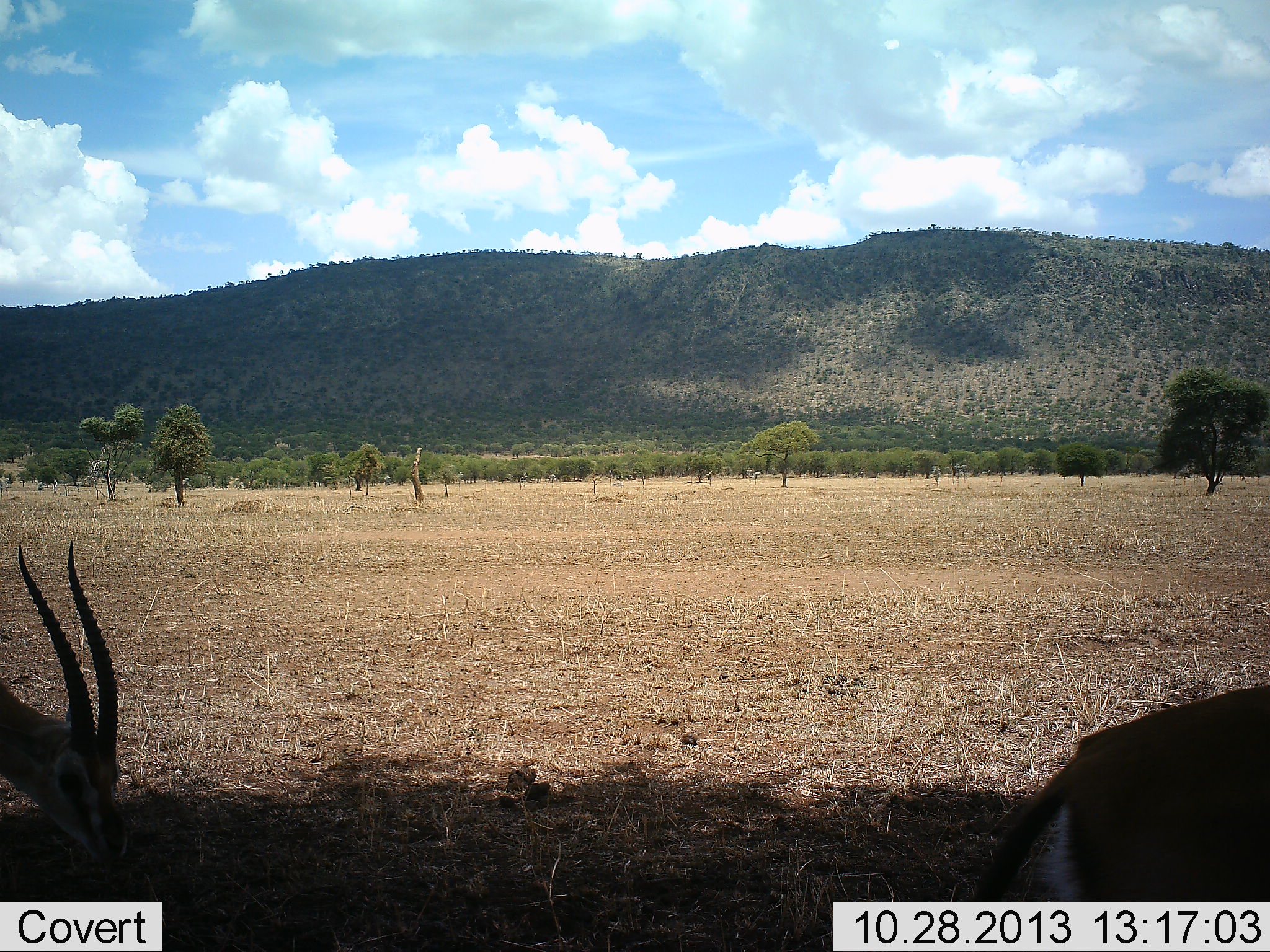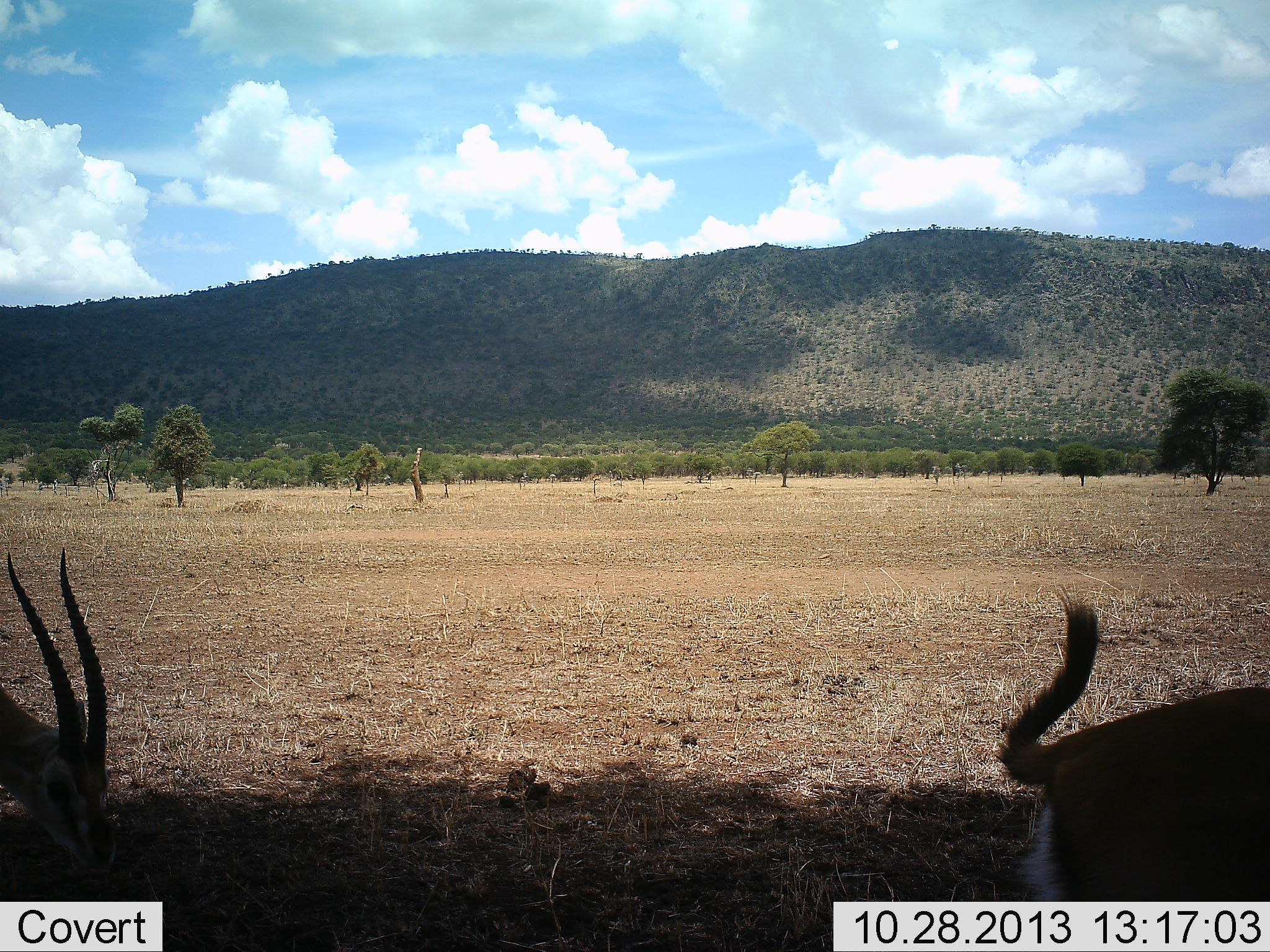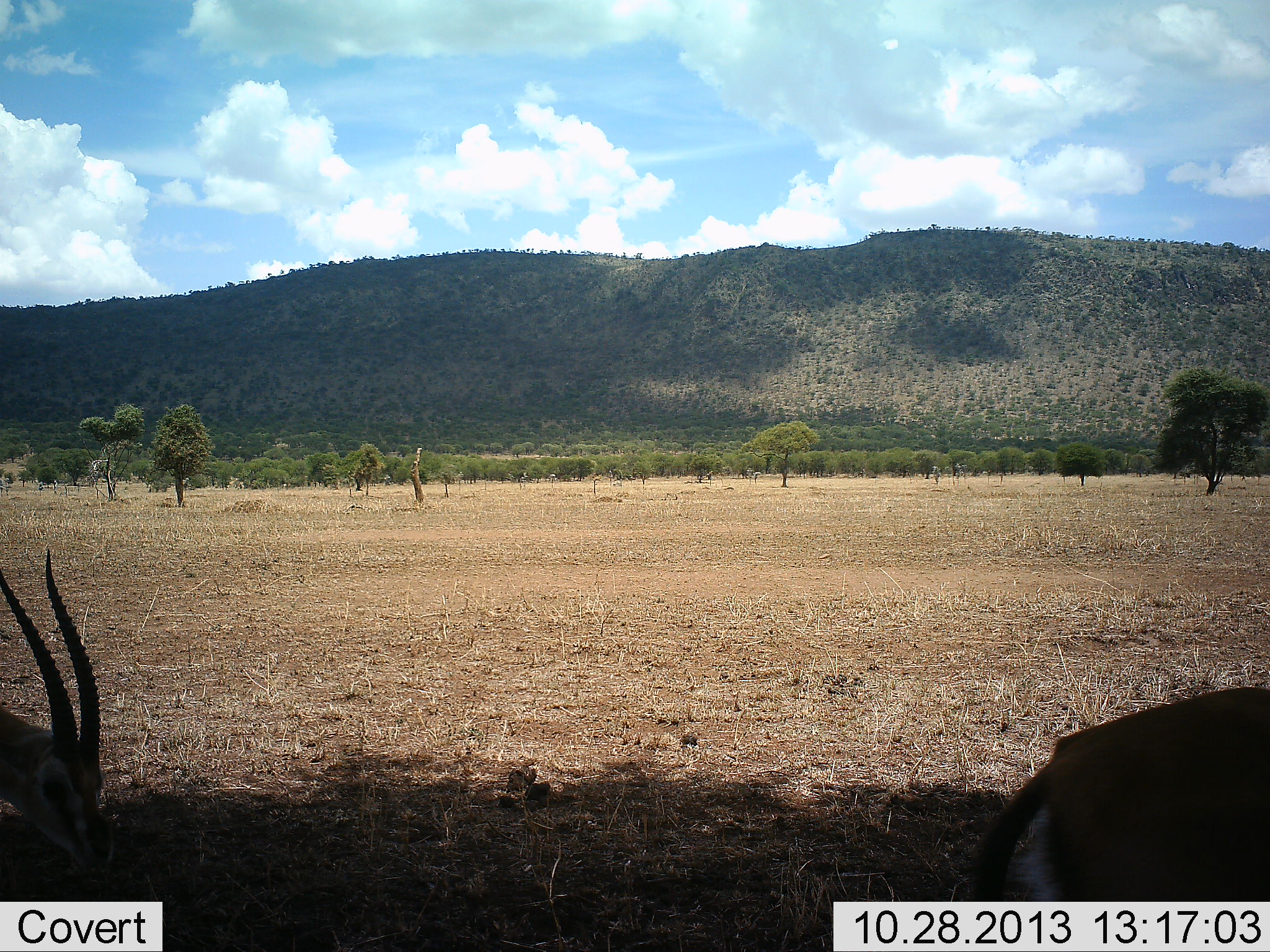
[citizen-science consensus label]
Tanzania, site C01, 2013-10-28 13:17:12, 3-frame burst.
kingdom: Animalia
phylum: Chordata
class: Mammalia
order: Artiodactyla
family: Bovidae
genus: Eudorcas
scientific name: Eudorcas thomsonii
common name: thomson's gazelle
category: gazellethomsons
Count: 2.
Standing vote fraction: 70%.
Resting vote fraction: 0%.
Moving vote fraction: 0%.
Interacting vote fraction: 0%.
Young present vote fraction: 0%.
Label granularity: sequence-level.